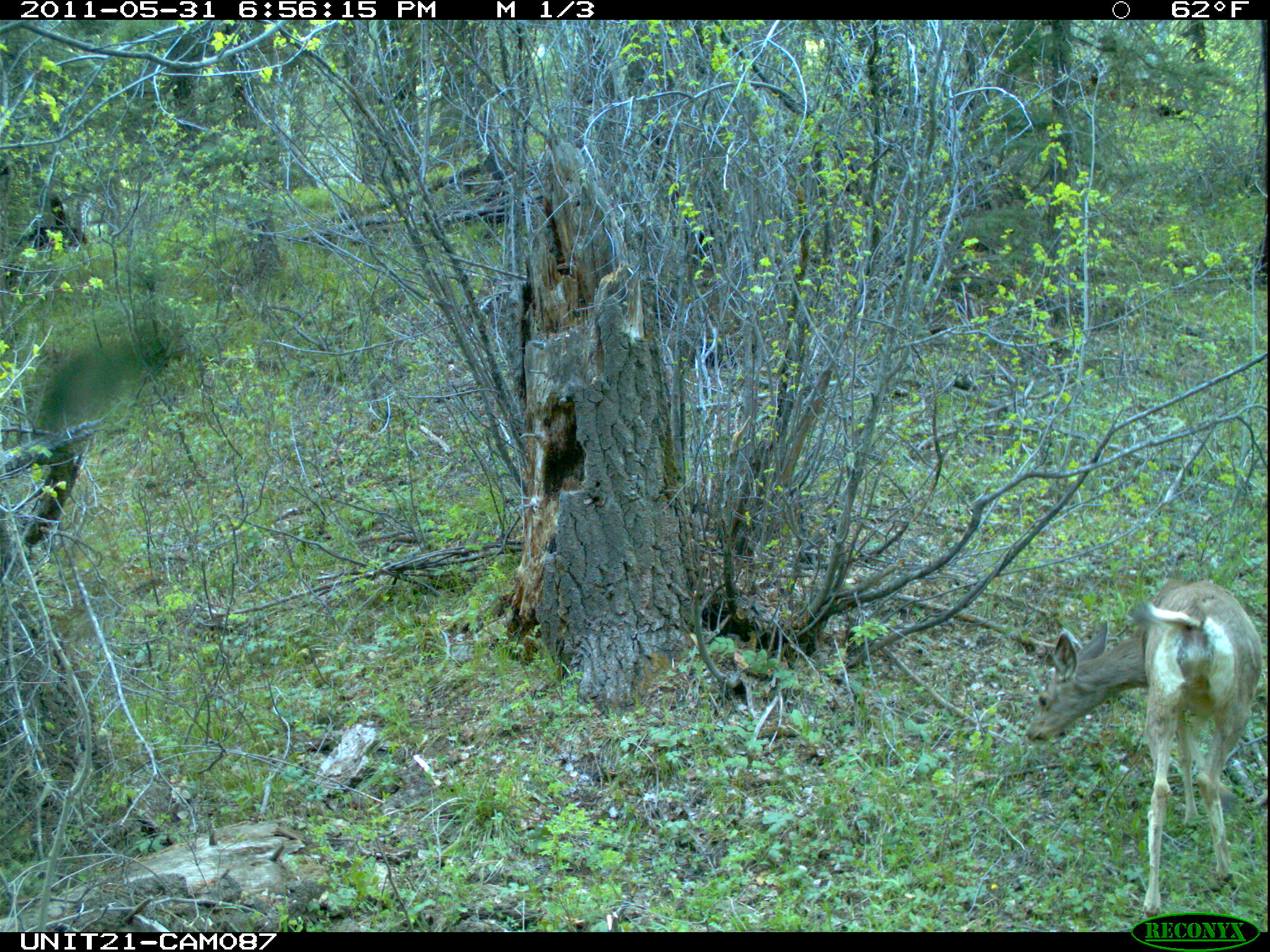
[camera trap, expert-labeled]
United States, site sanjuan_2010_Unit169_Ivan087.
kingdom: Animalia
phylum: Chordata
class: Mammalia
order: Artiodactyla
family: Cervidae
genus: Odocoileus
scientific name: Odocoileus hemionus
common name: mule deer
Odocoileus hemionus (mule deer).